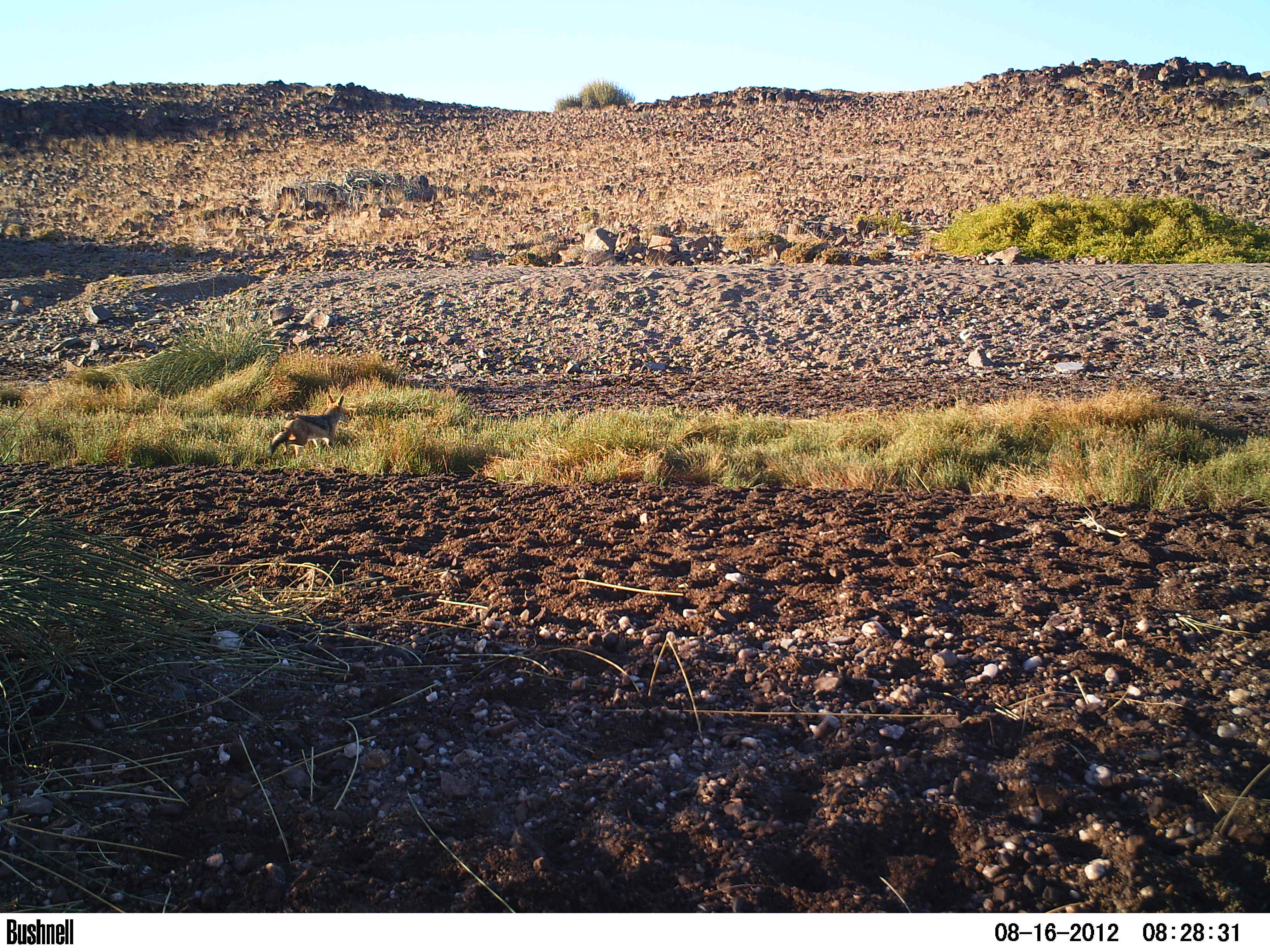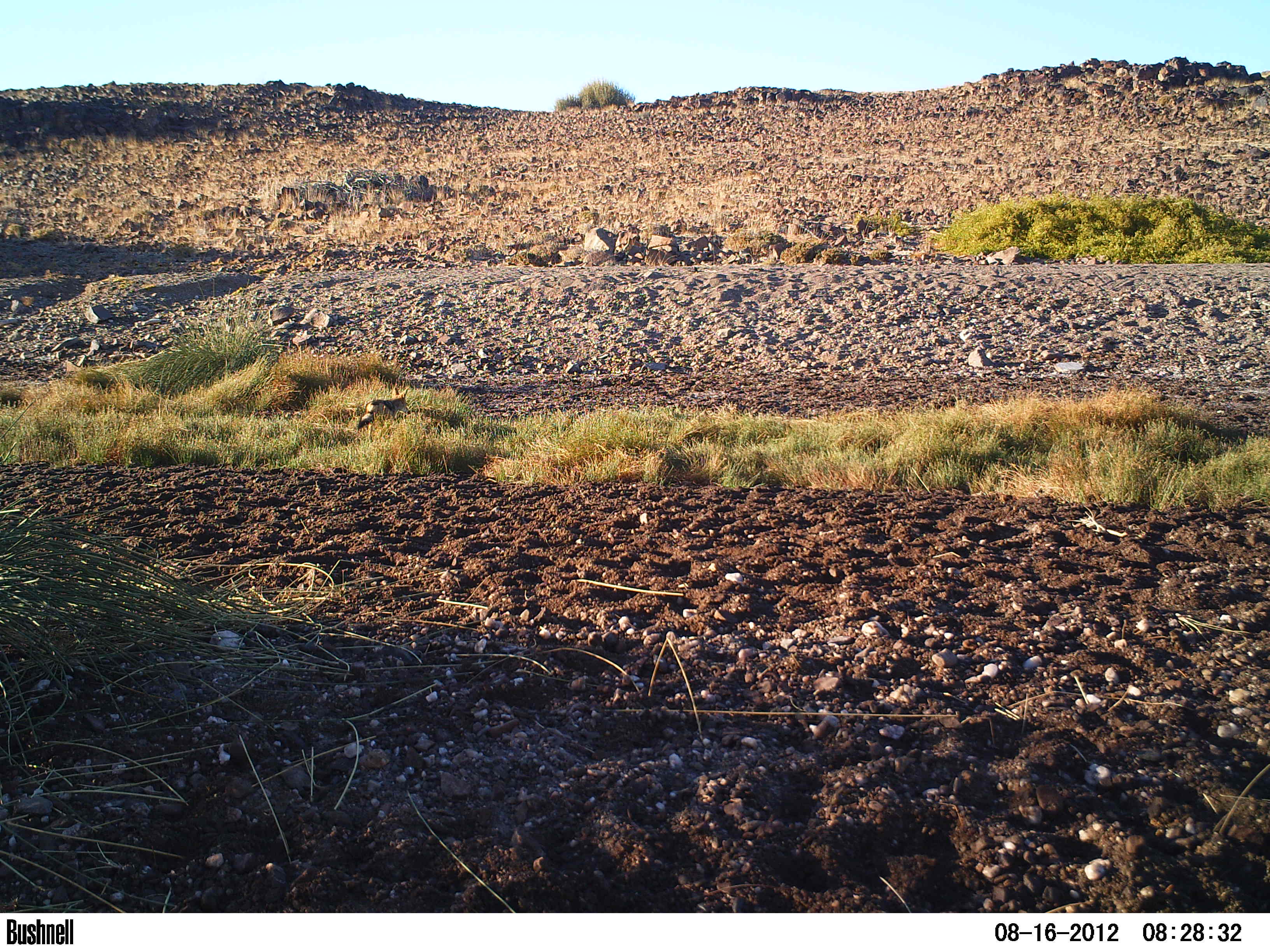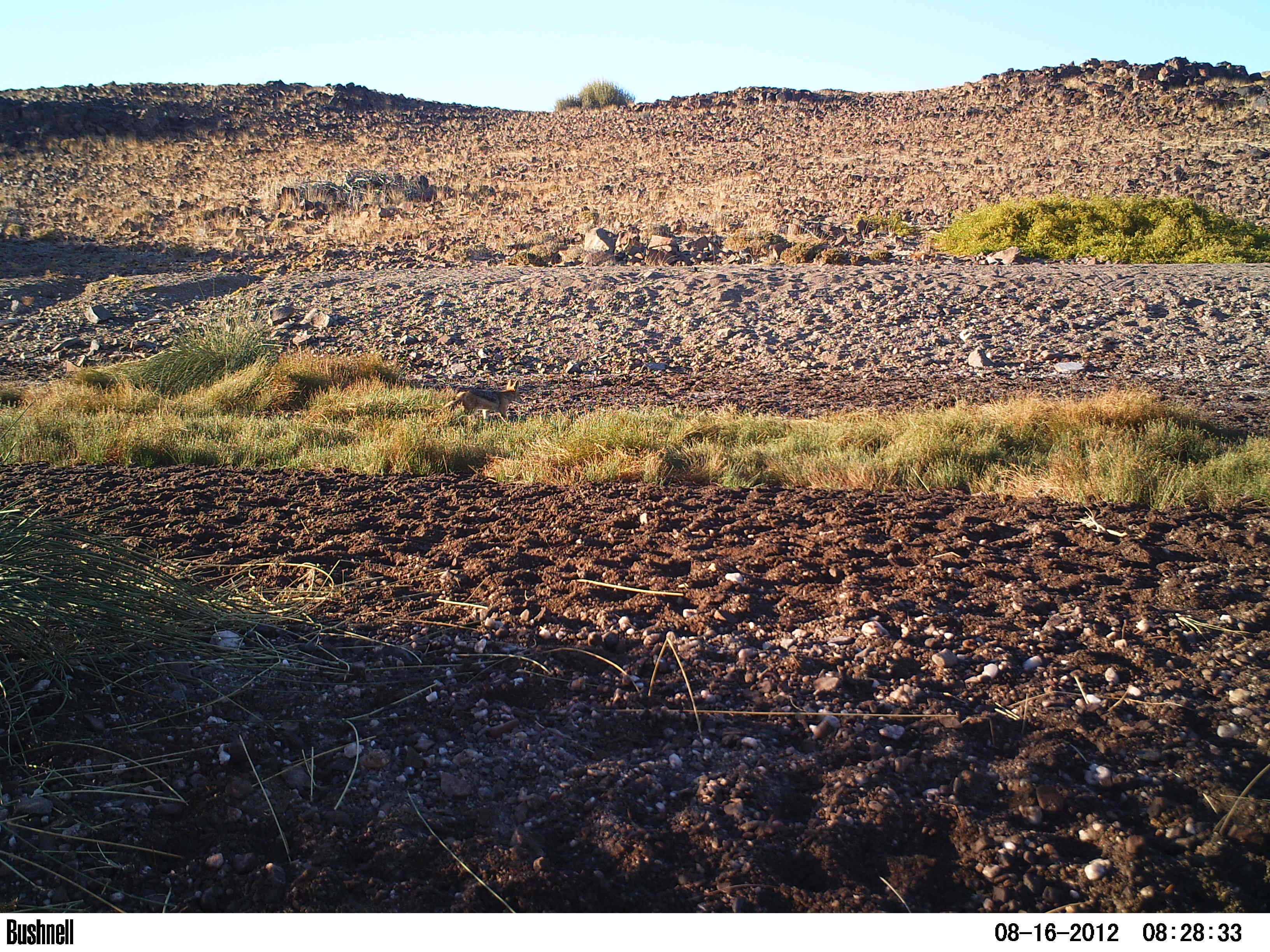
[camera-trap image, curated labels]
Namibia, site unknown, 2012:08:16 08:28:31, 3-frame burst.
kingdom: Animalia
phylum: Chordata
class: Mammalia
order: Carnivora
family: Canidae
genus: Lupulella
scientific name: Lupulella mesomelas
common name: black-backed jackal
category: canis mesomelas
Canis mesomelas (black-backed jackal) (Lupulella mesomelas).